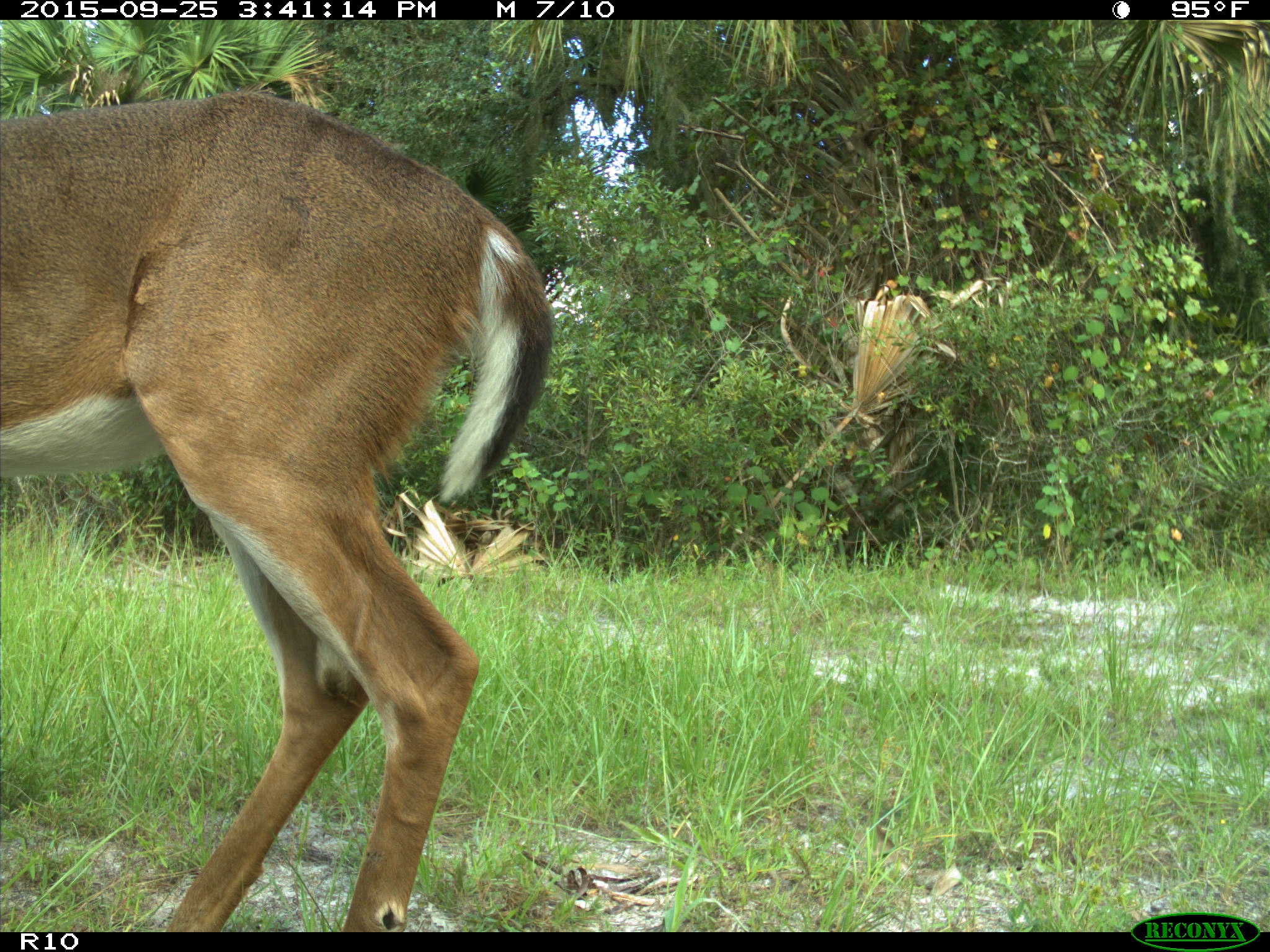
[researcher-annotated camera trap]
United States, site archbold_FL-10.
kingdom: Animalia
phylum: Chordata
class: Mammalia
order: Artiodactyla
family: Cervidae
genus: Odocoileus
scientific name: Odocoileus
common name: deer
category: unidentified deer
Unidentified deer (deer) (Odocoileus).